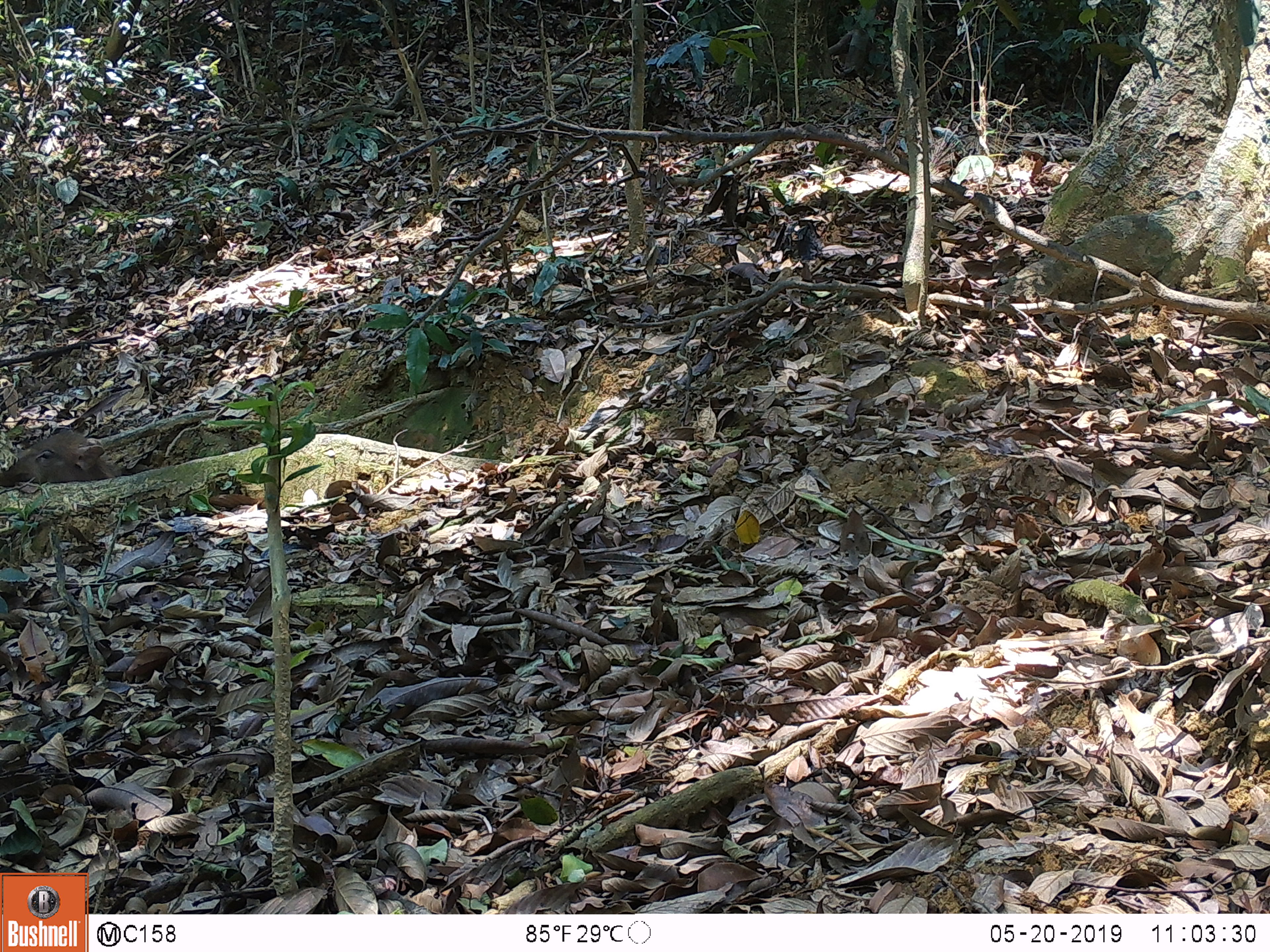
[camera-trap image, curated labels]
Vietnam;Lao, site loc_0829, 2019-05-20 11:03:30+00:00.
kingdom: Animalia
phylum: Chordata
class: Mammalia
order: Artiodactyla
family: Suidae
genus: Sus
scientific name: Sus scrofa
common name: eurasian wild pig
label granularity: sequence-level